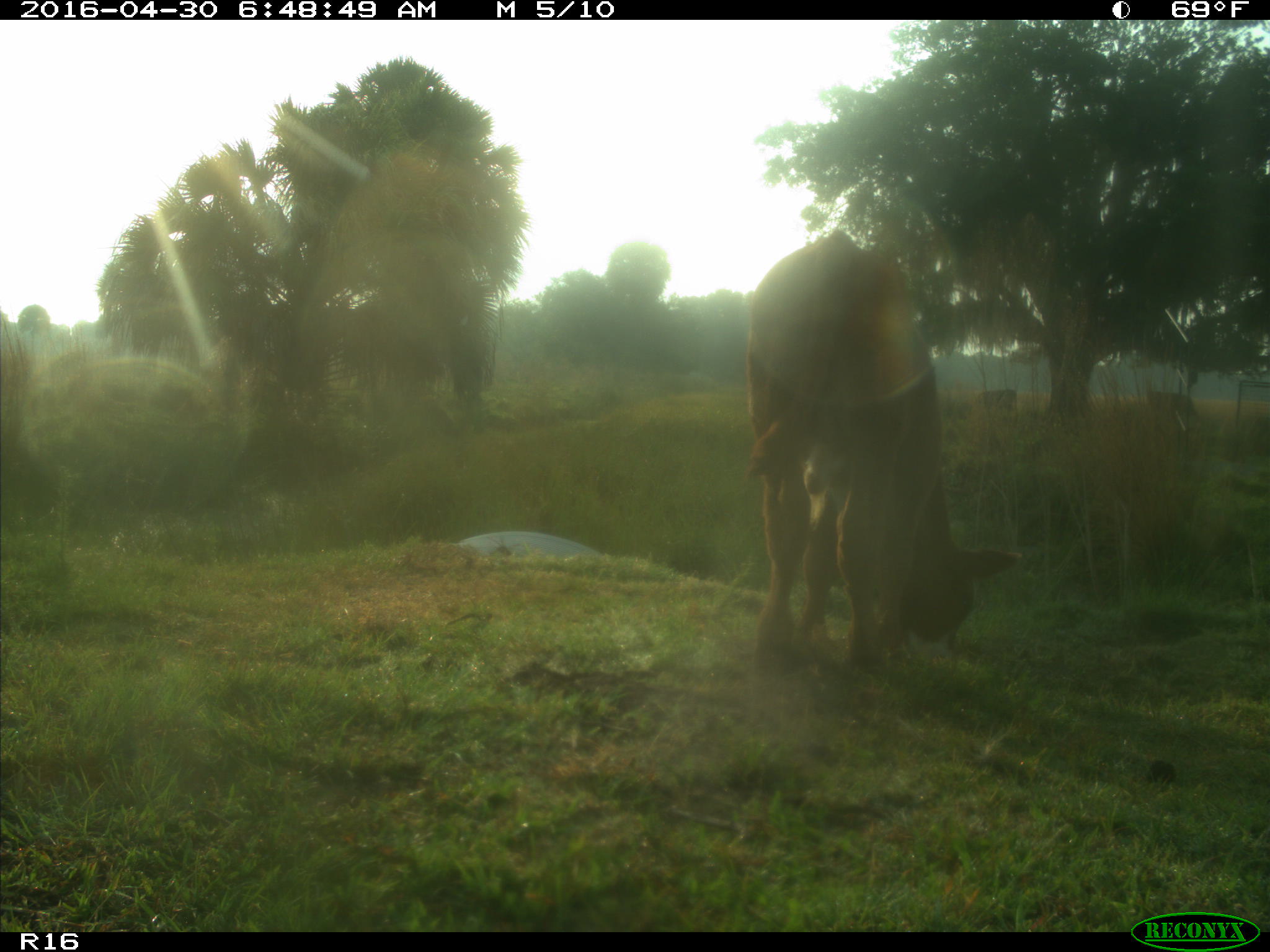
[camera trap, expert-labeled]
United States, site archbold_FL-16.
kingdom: Animalia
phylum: Chordata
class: Mammalia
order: Artiodactyla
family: Bovidae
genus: Bos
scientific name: Bos taurus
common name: domestic cow